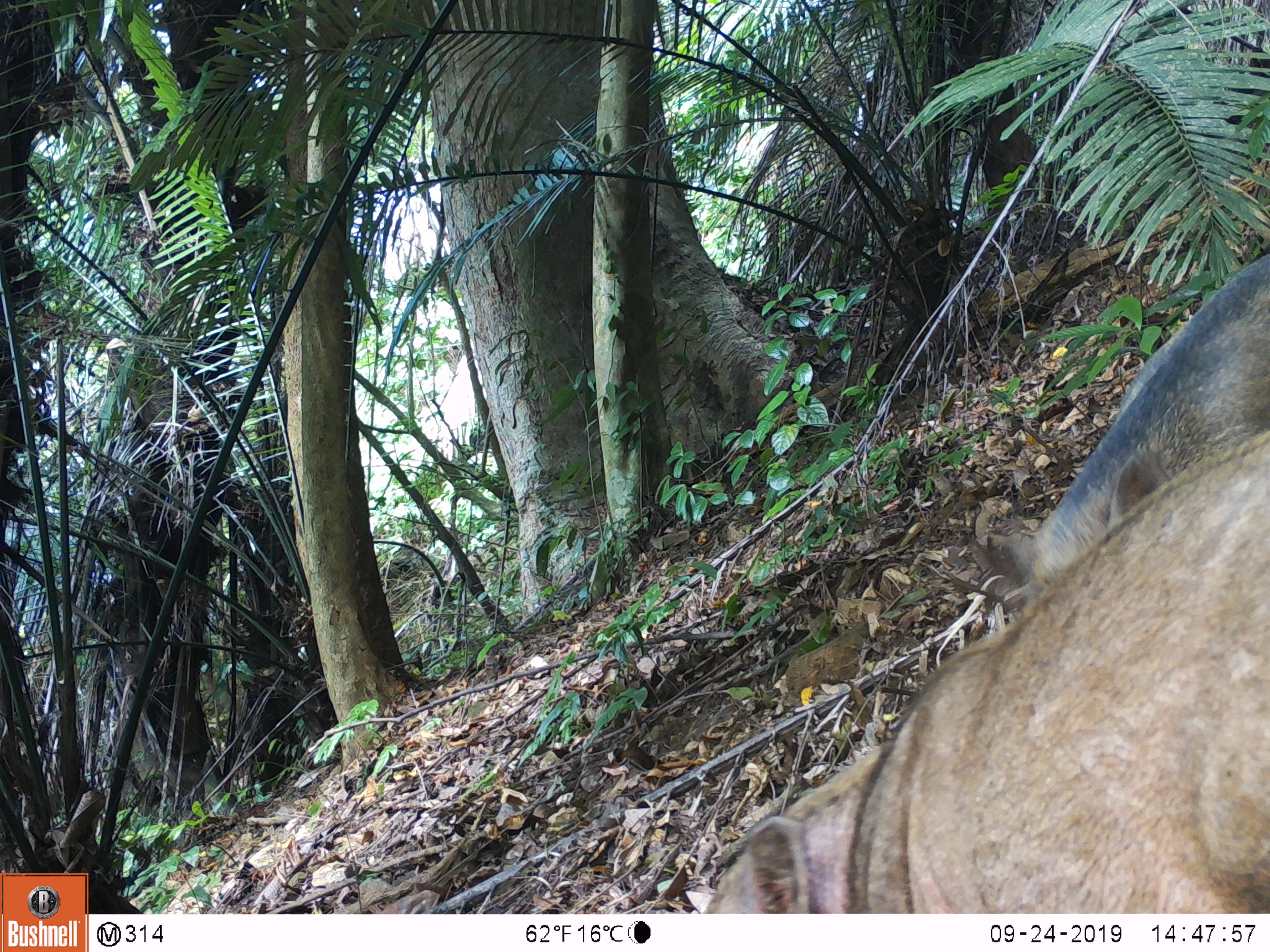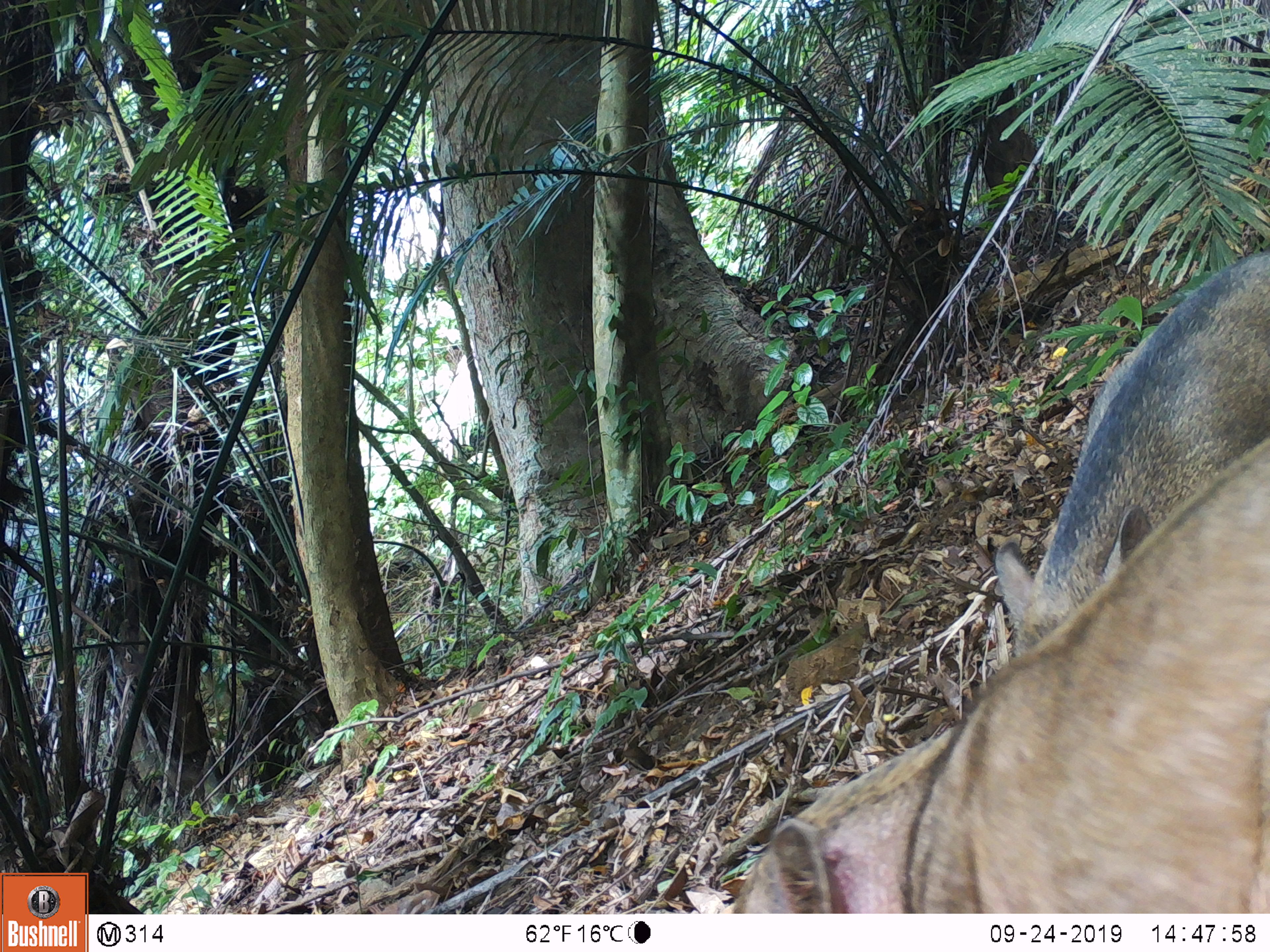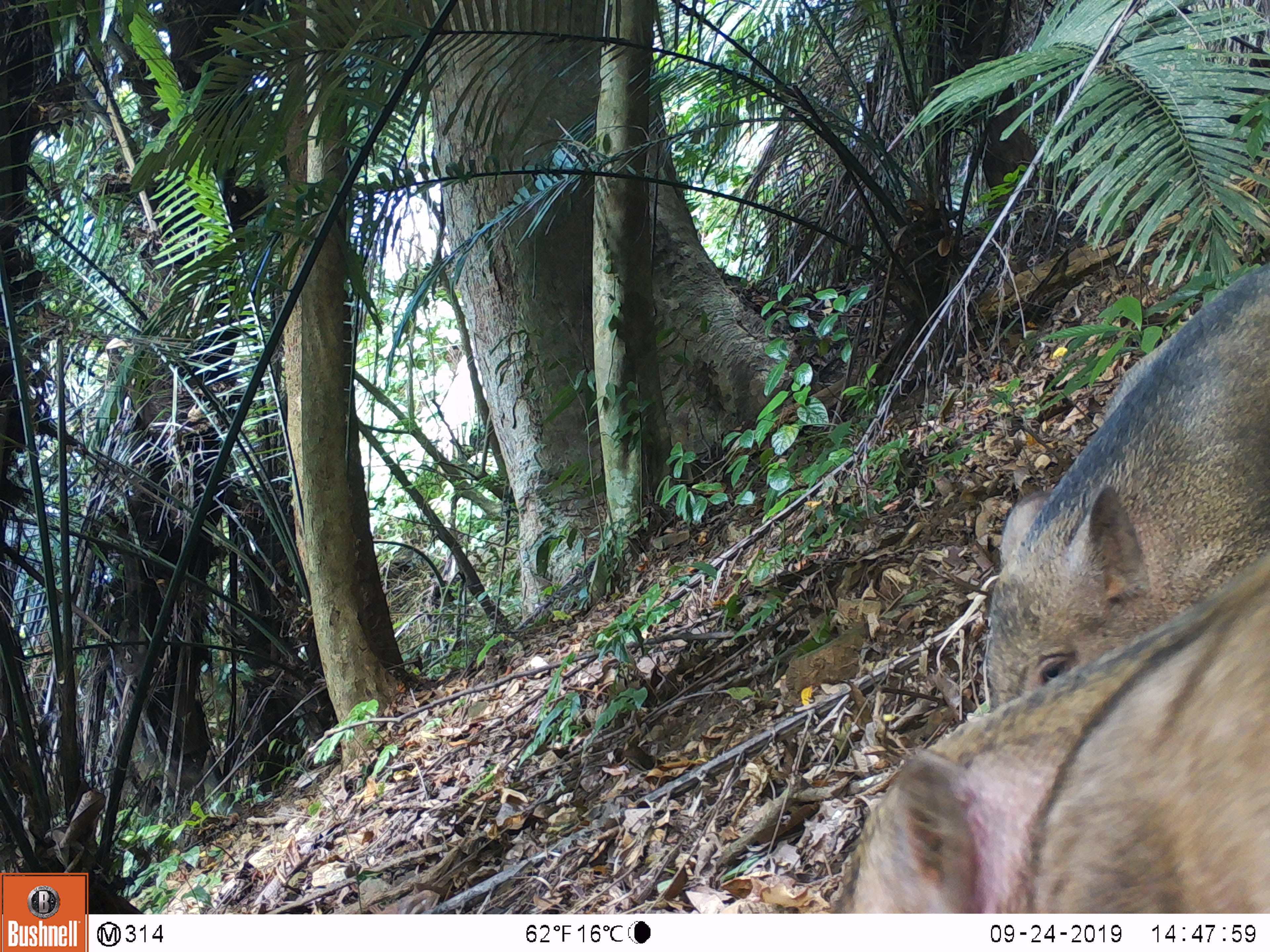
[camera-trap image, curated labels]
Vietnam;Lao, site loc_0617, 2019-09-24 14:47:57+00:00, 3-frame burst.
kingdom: Animalia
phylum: Chordata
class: Mammalia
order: Artiodactyla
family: Suidae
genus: Sus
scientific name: Sus scrofa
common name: eurasian wild pig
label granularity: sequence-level